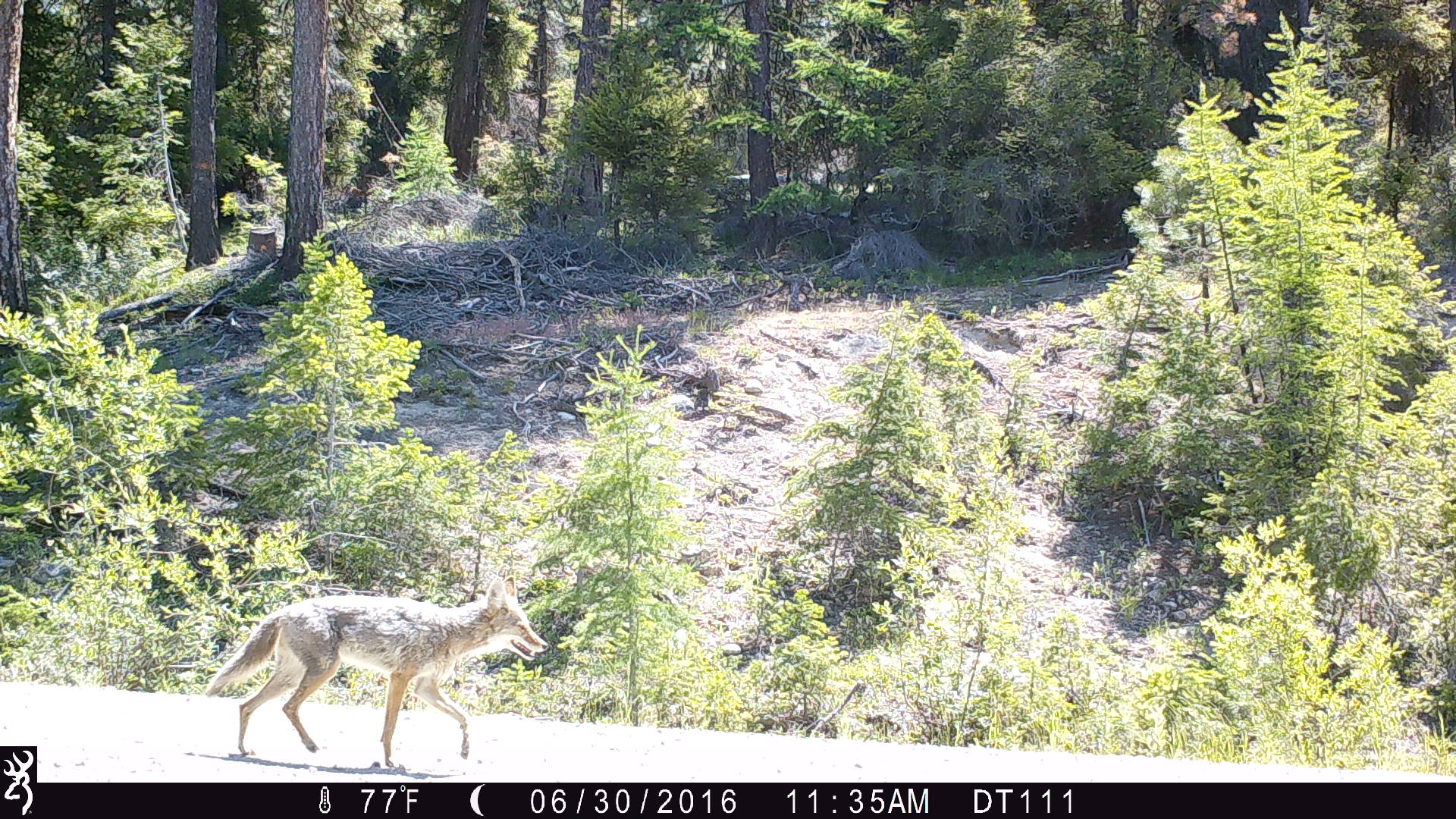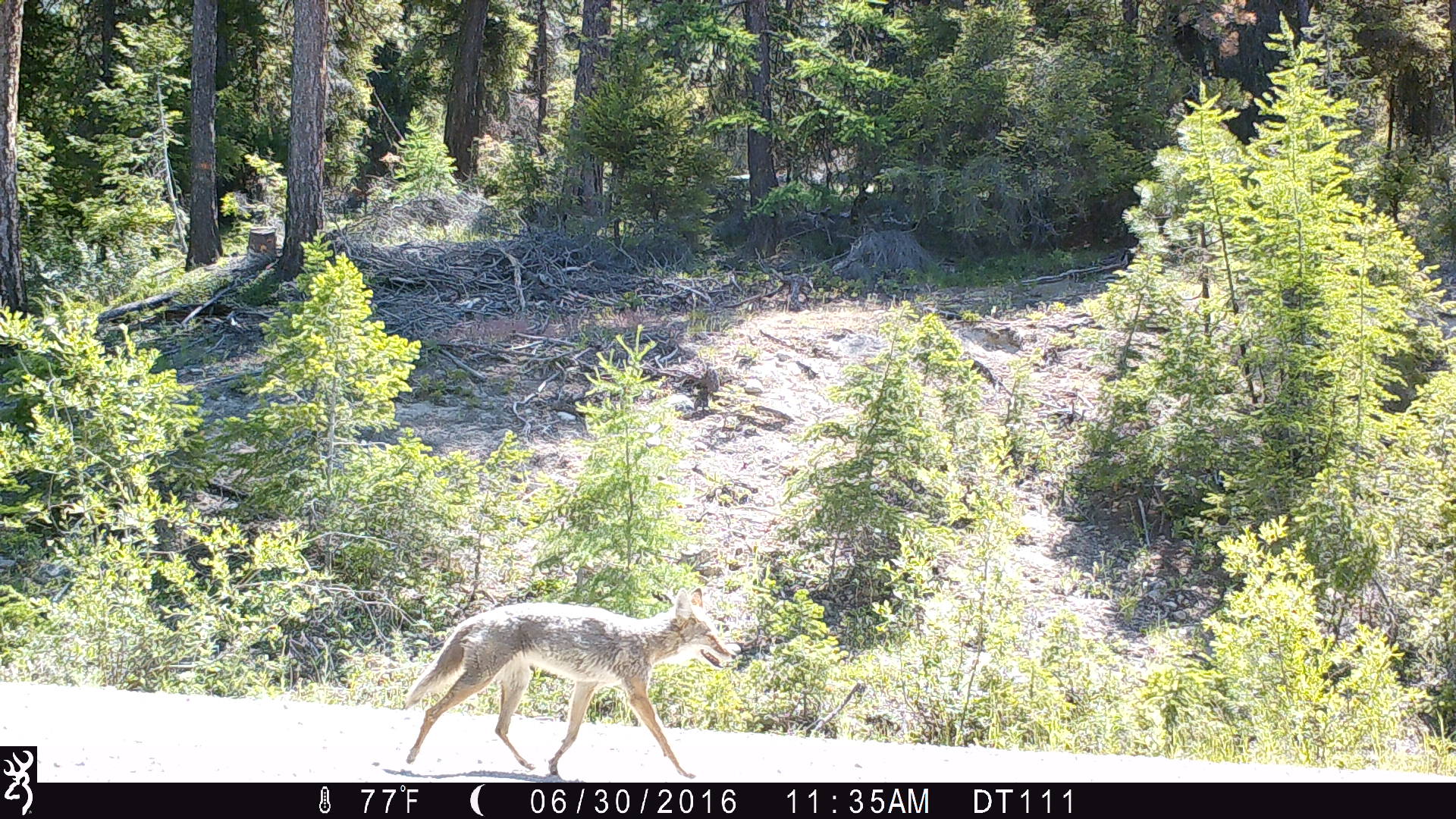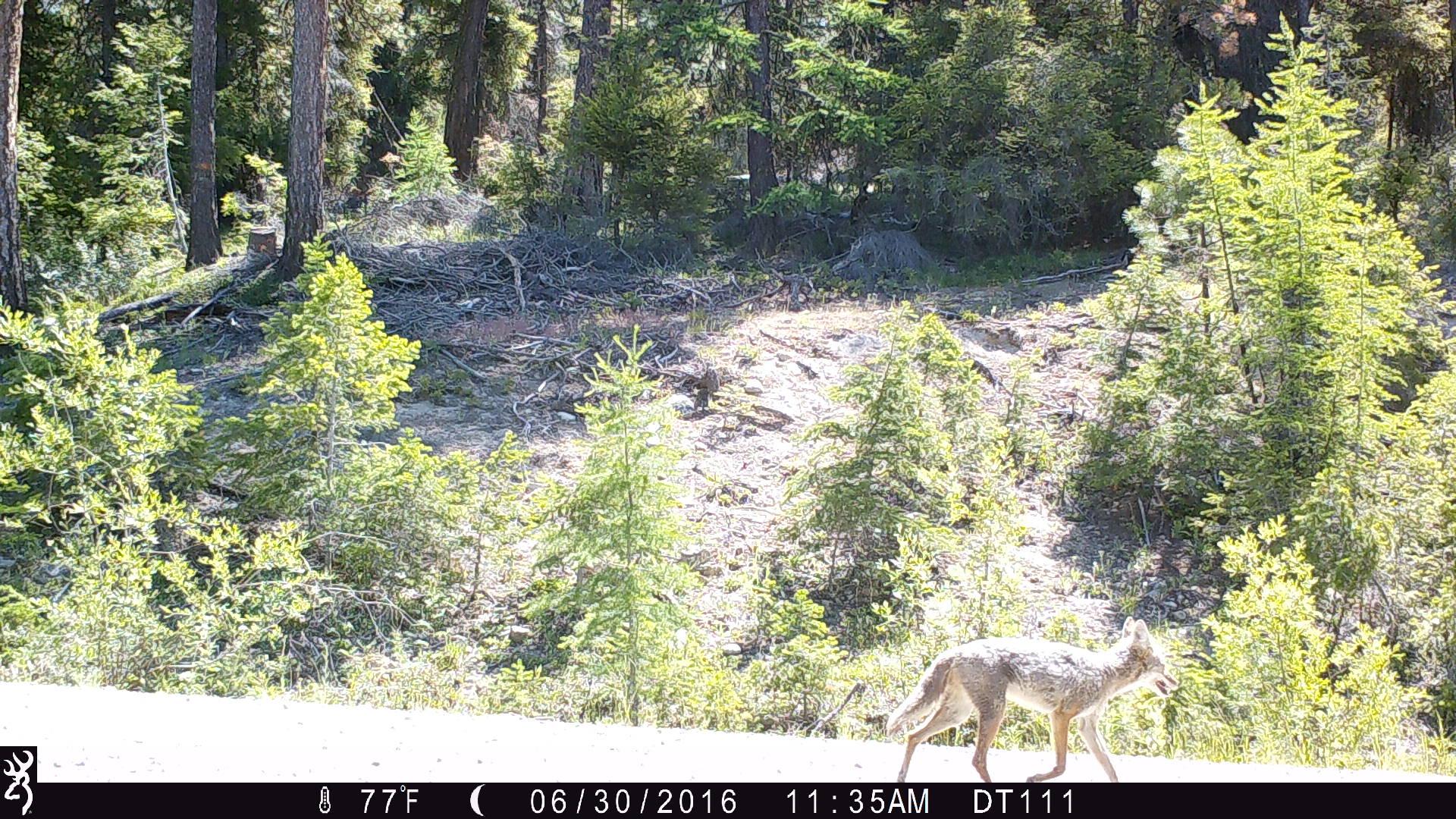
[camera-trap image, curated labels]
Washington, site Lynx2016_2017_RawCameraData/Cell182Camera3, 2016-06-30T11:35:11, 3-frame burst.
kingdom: Animalia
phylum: Chordata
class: Mammalia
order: Carnivora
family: Canidae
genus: Canis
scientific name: Canis latrans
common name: coyote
Canis latrans (coyote). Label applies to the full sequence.